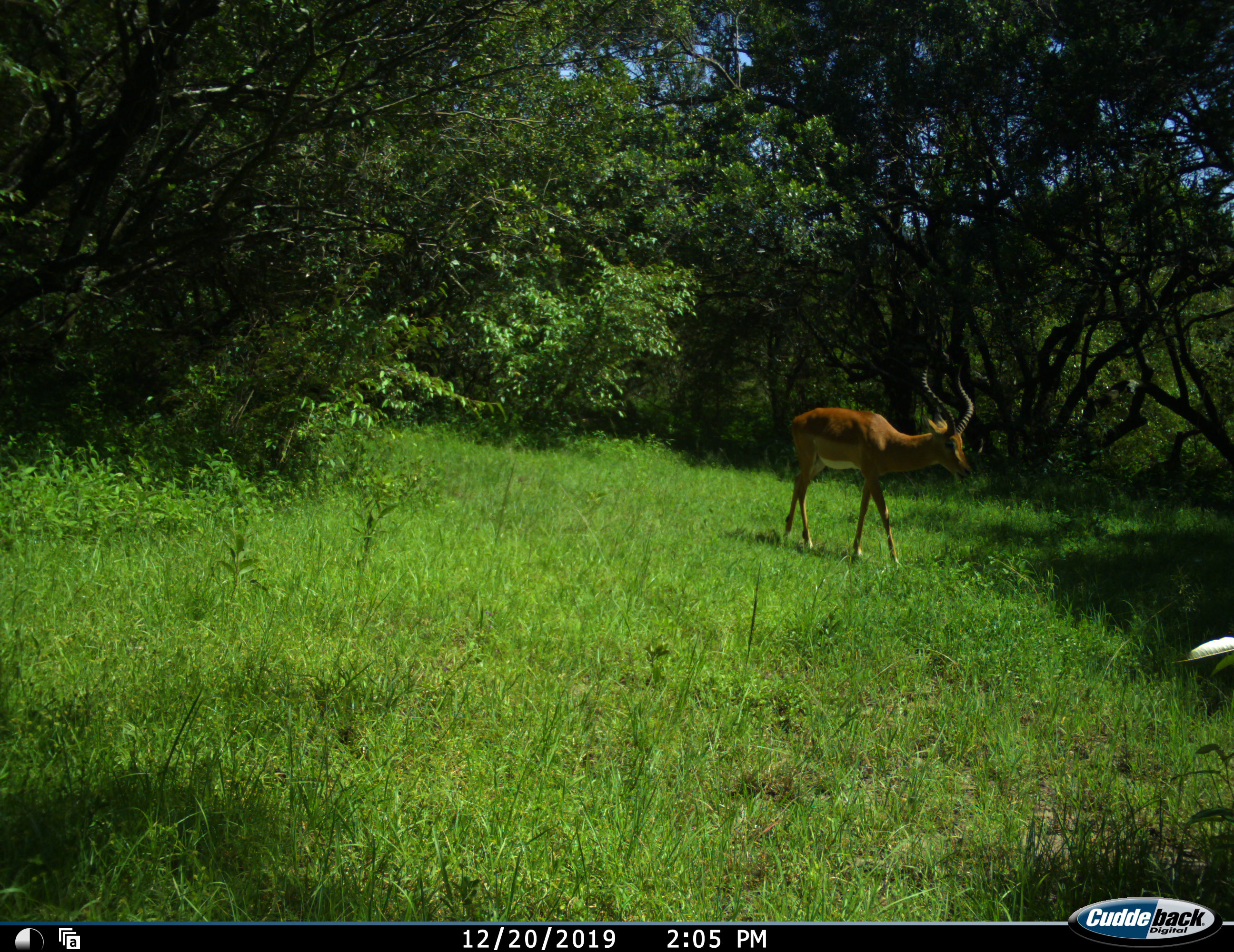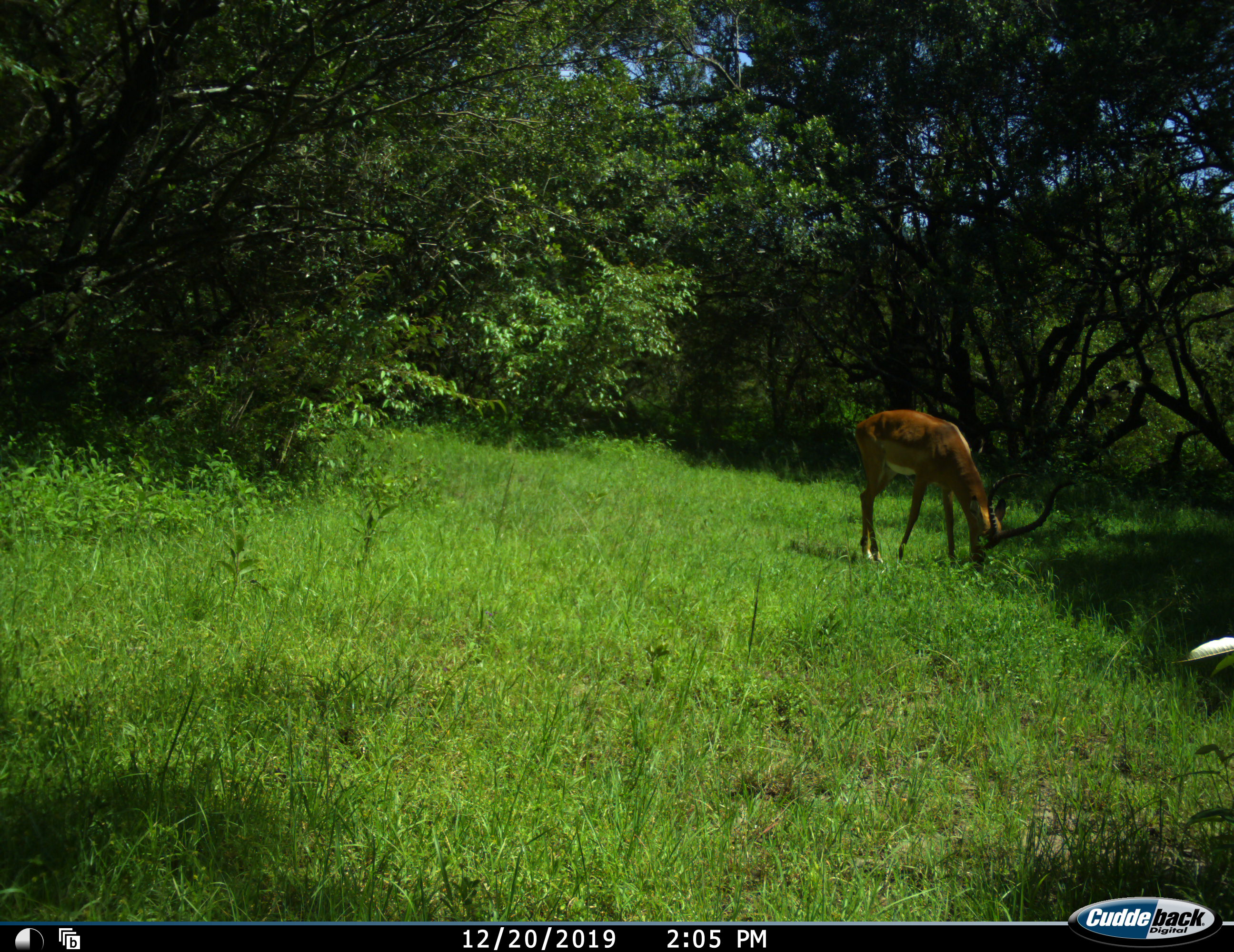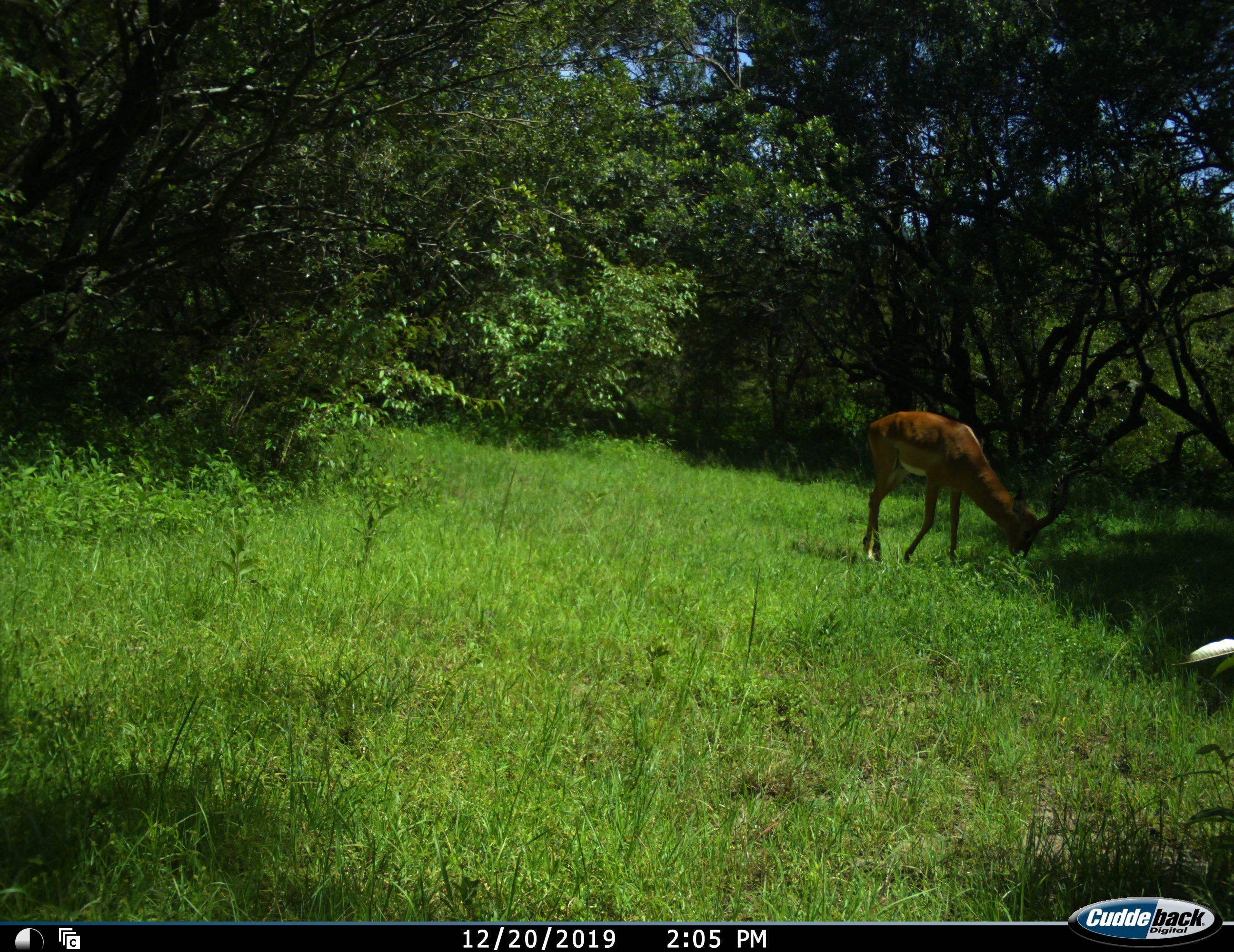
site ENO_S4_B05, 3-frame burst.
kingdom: Animalia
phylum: Chordata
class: Mammalia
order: Artiodactyla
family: Bovidae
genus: Aepyceros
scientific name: Aepyceros melampus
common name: impala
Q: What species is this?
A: Impala (Aepyceros melampus).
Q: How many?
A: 1.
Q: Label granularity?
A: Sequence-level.